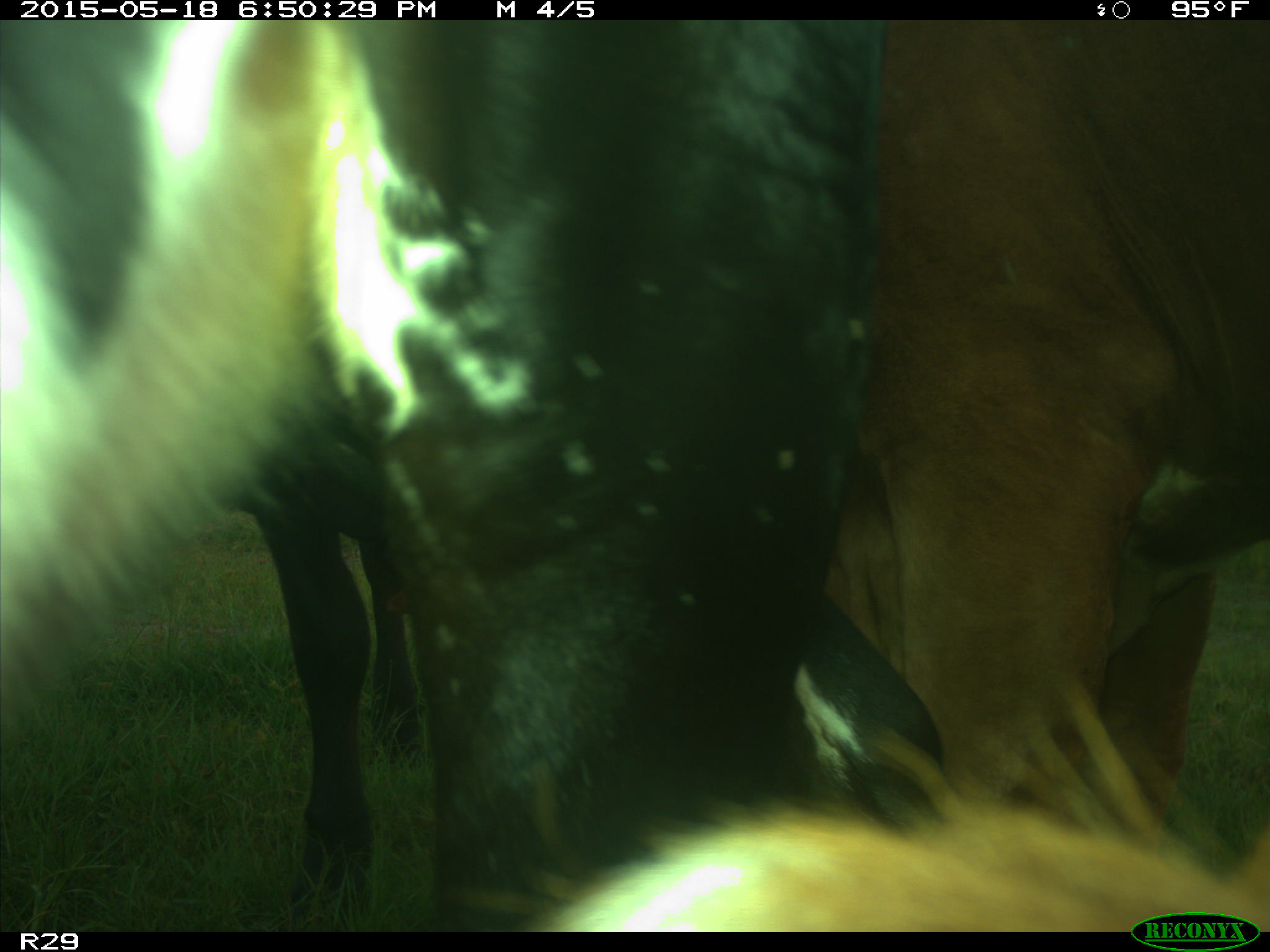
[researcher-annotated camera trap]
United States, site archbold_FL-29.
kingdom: Animalia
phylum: Chordata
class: Mammalia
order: Artiodactyla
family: Bovidae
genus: Bos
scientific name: Bos taurus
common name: domestic cow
Bos taurus (domestic cow).